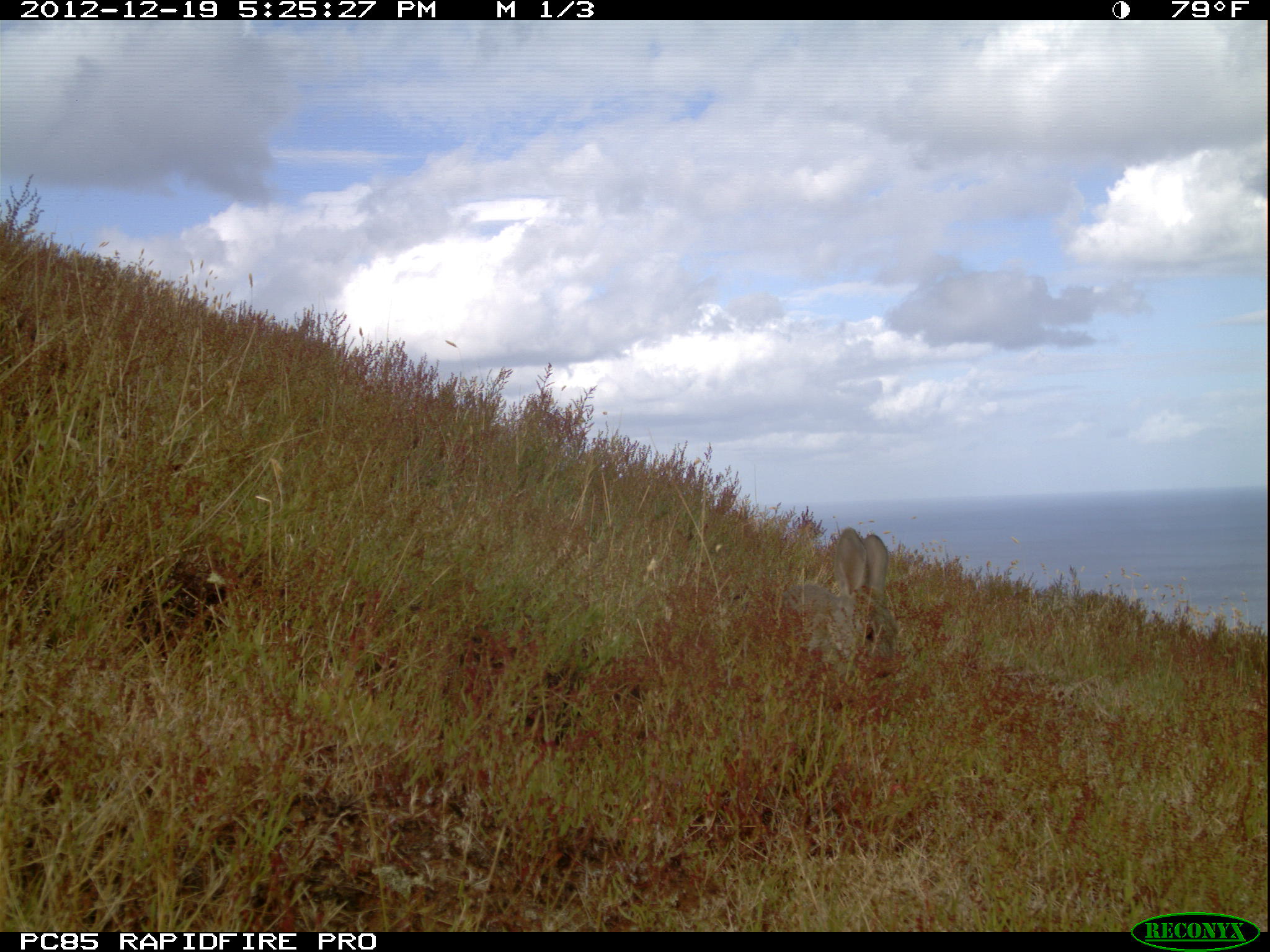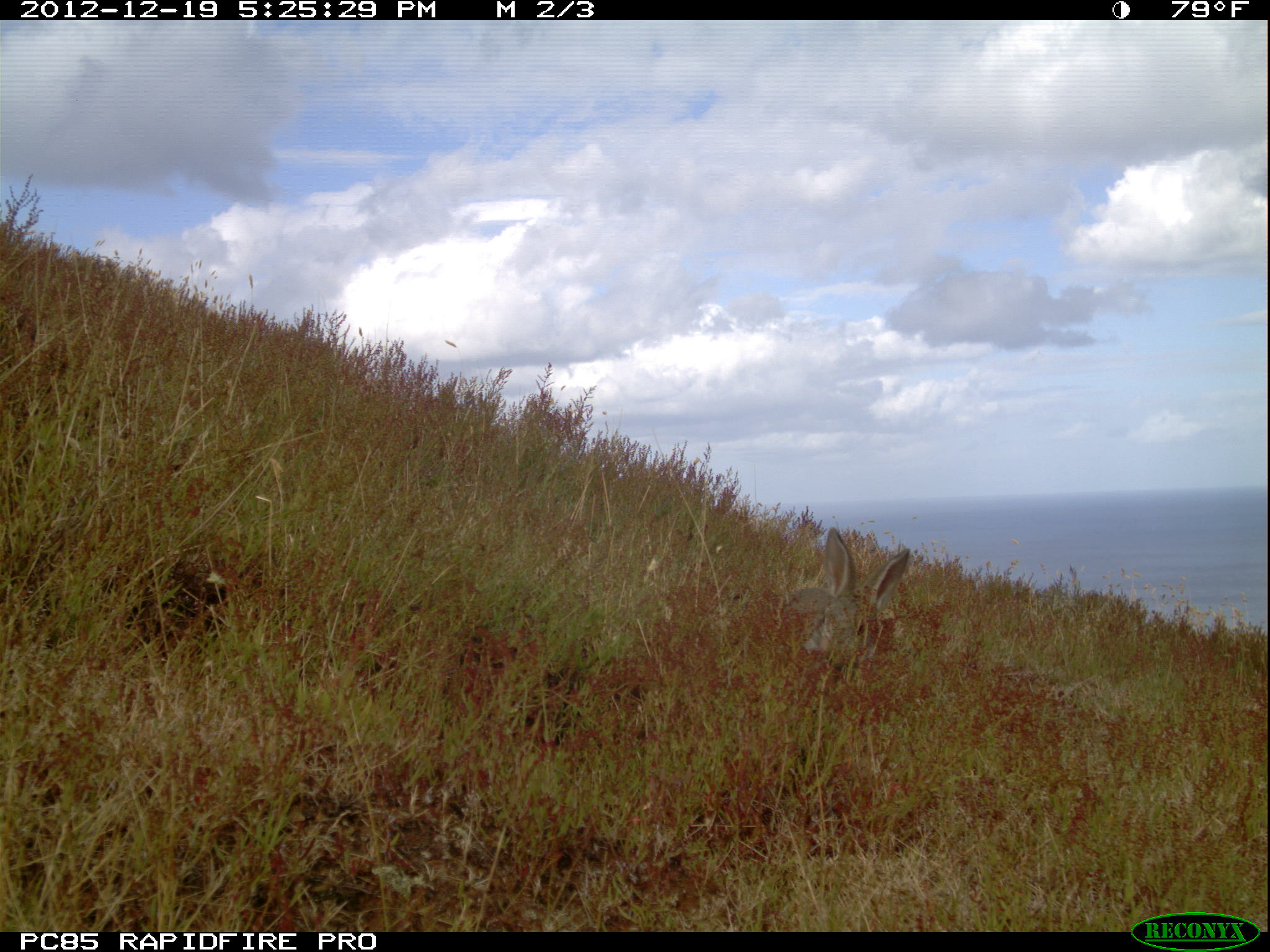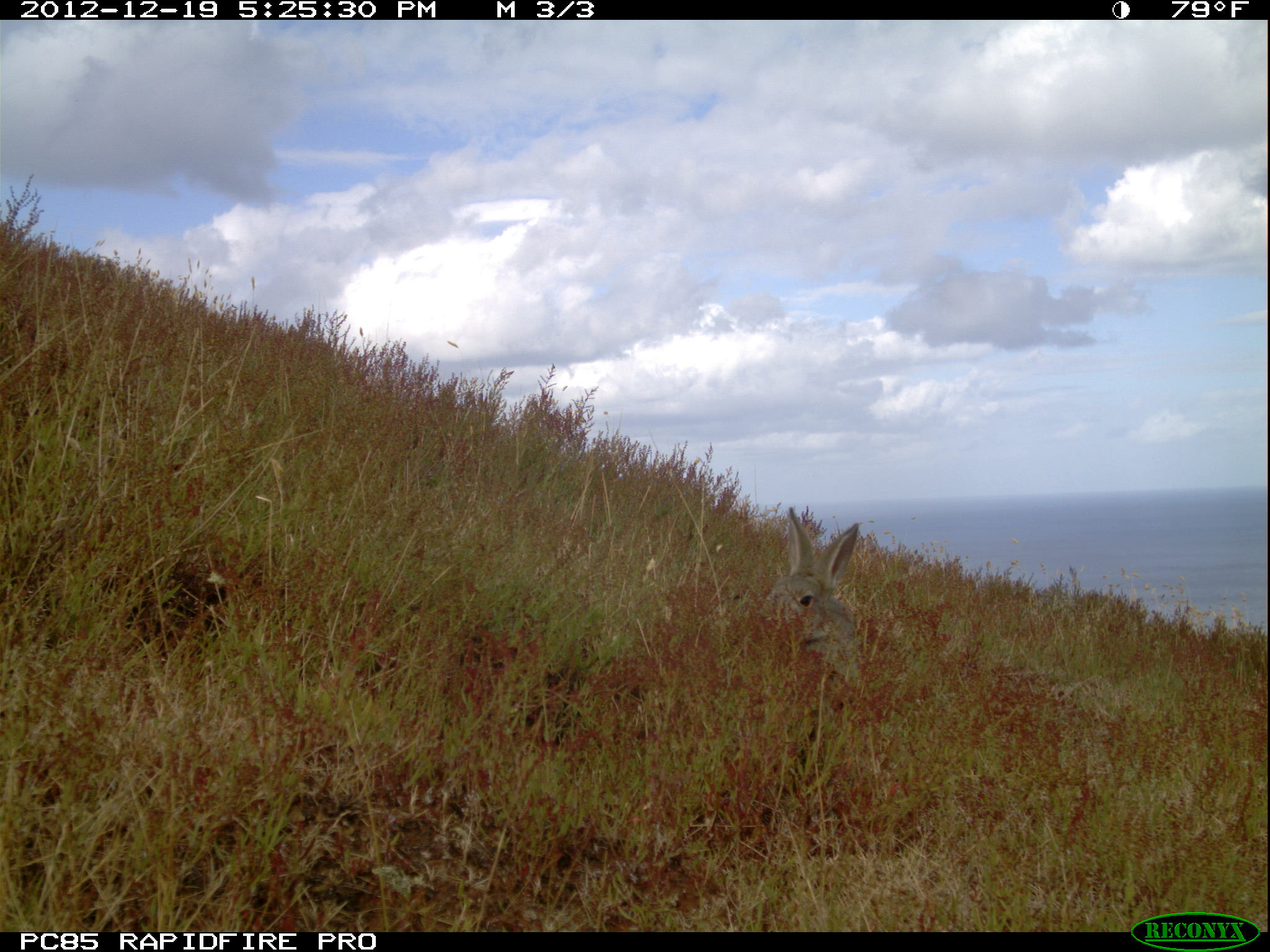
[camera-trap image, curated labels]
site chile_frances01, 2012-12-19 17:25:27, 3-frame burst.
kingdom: Animalia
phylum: Chordata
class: Mammalia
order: Lagomorpha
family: Leporidae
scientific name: Leporidae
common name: rabbits and hares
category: rabbit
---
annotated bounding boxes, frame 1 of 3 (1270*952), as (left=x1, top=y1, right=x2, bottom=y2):
rabbit: (left=780, top=526, right=898, bottom=676)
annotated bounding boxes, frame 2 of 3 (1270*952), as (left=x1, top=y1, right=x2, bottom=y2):
rabbit: (left=778, top=527, right=911, bottom=686)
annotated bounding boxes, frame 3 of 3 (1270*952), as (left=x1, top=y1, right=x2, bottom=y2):
rabbit: (left=771, top=509, right=864, bottom=712)